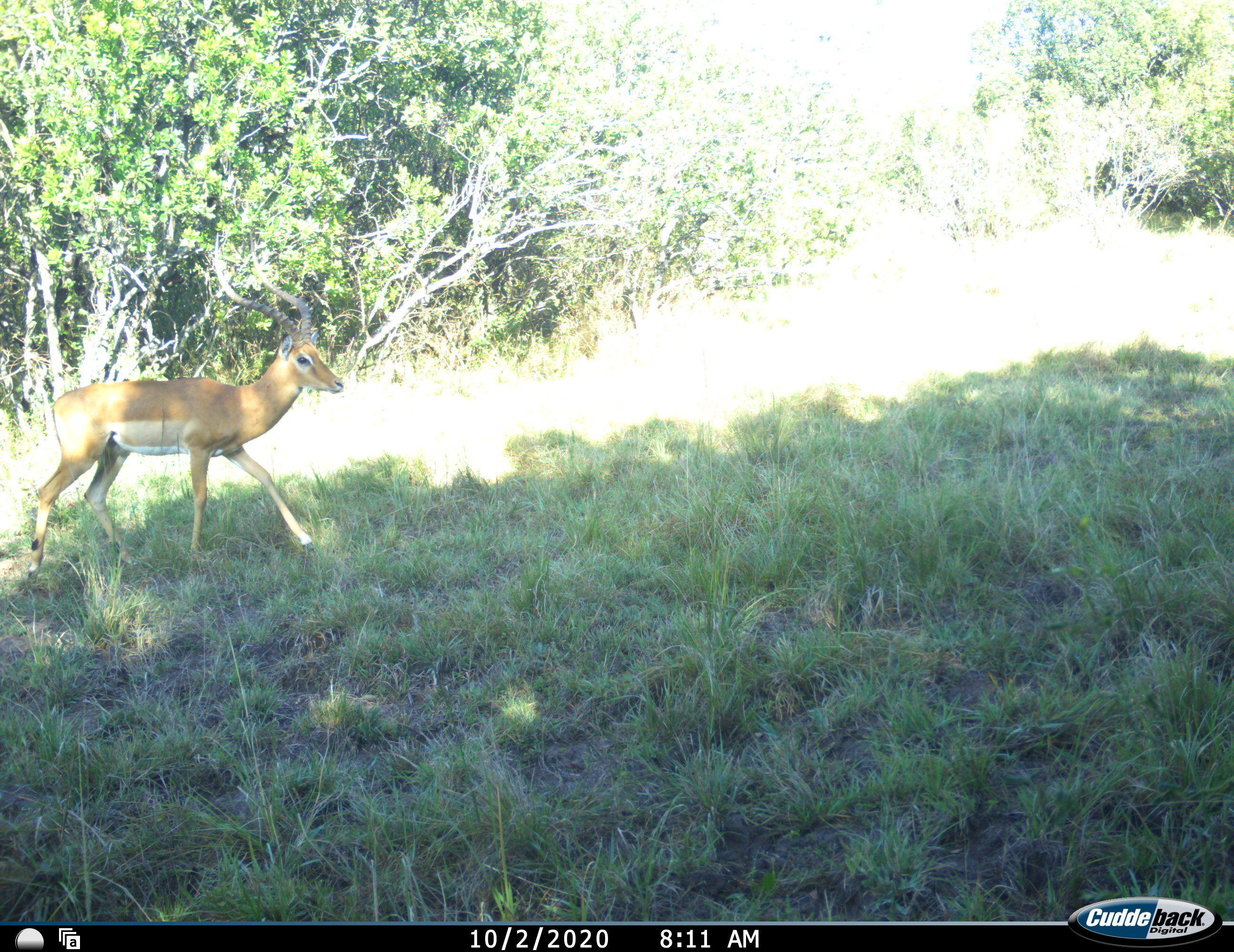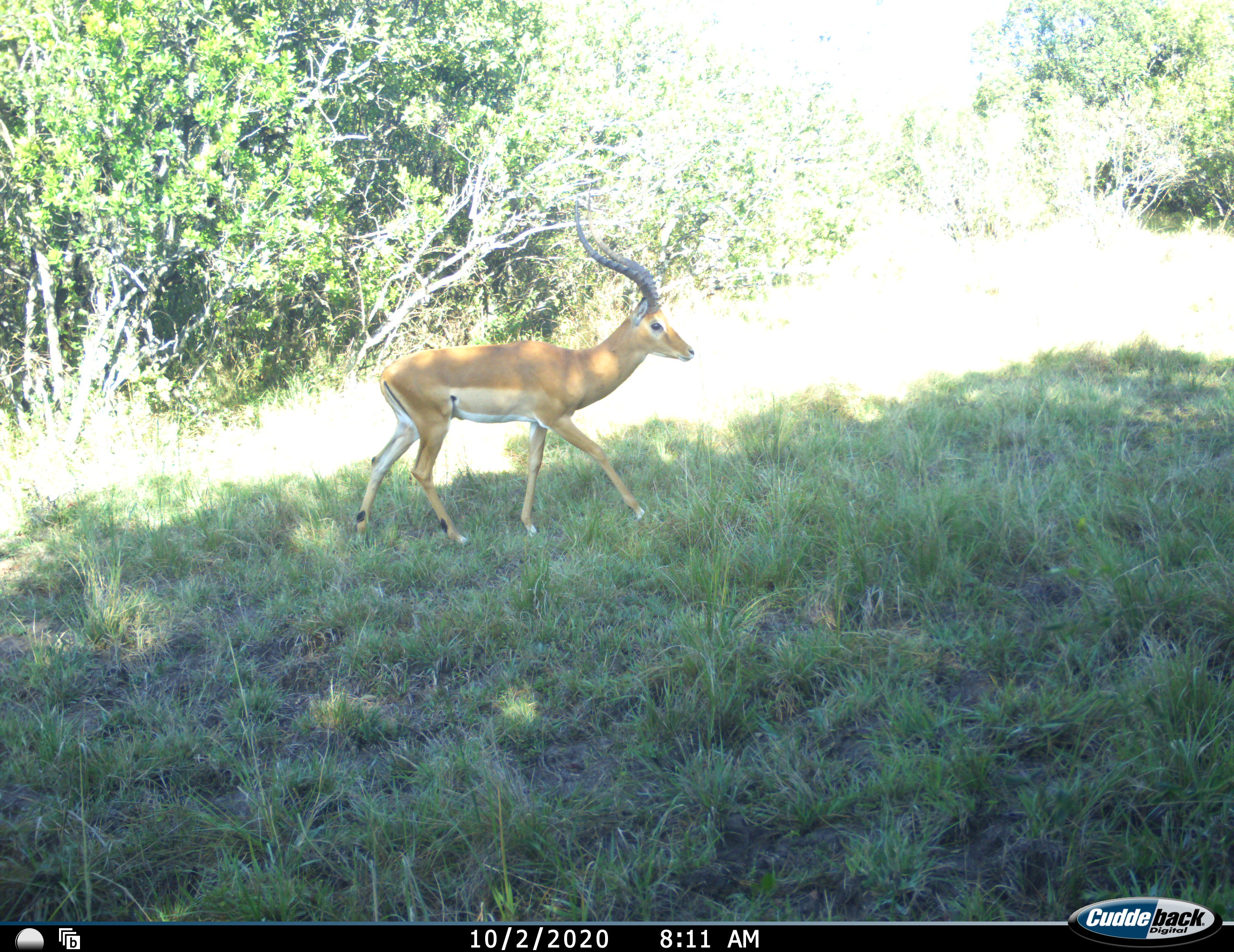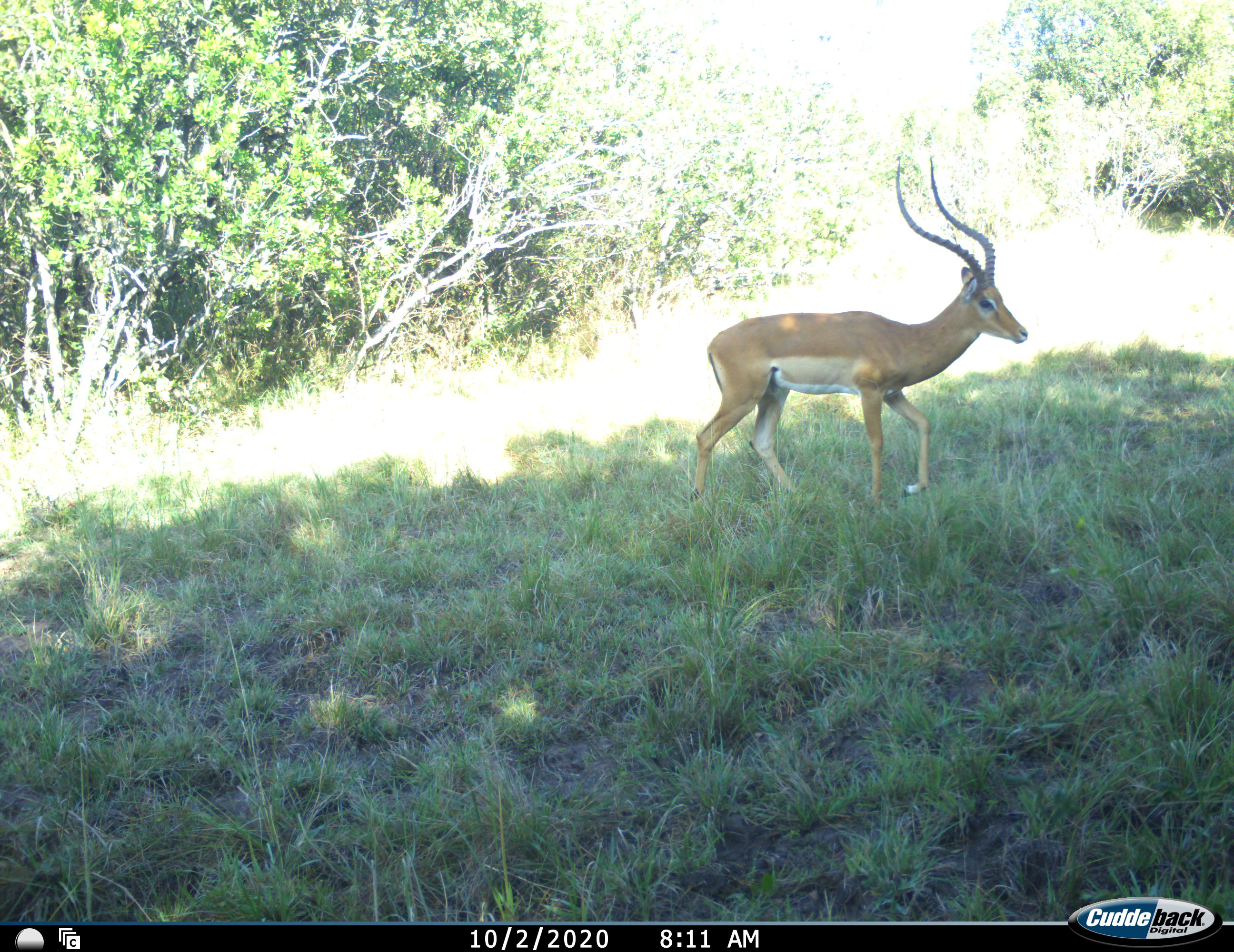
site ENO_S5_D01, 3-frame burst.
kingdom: Animalia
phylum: Chordata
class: Mammalia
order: Artiodactyla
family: Bovidae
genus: Aepyceros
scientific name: Aepyceros melampus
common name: impala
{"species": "impala (Aepyceros melampus)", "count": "1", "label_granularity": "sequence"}